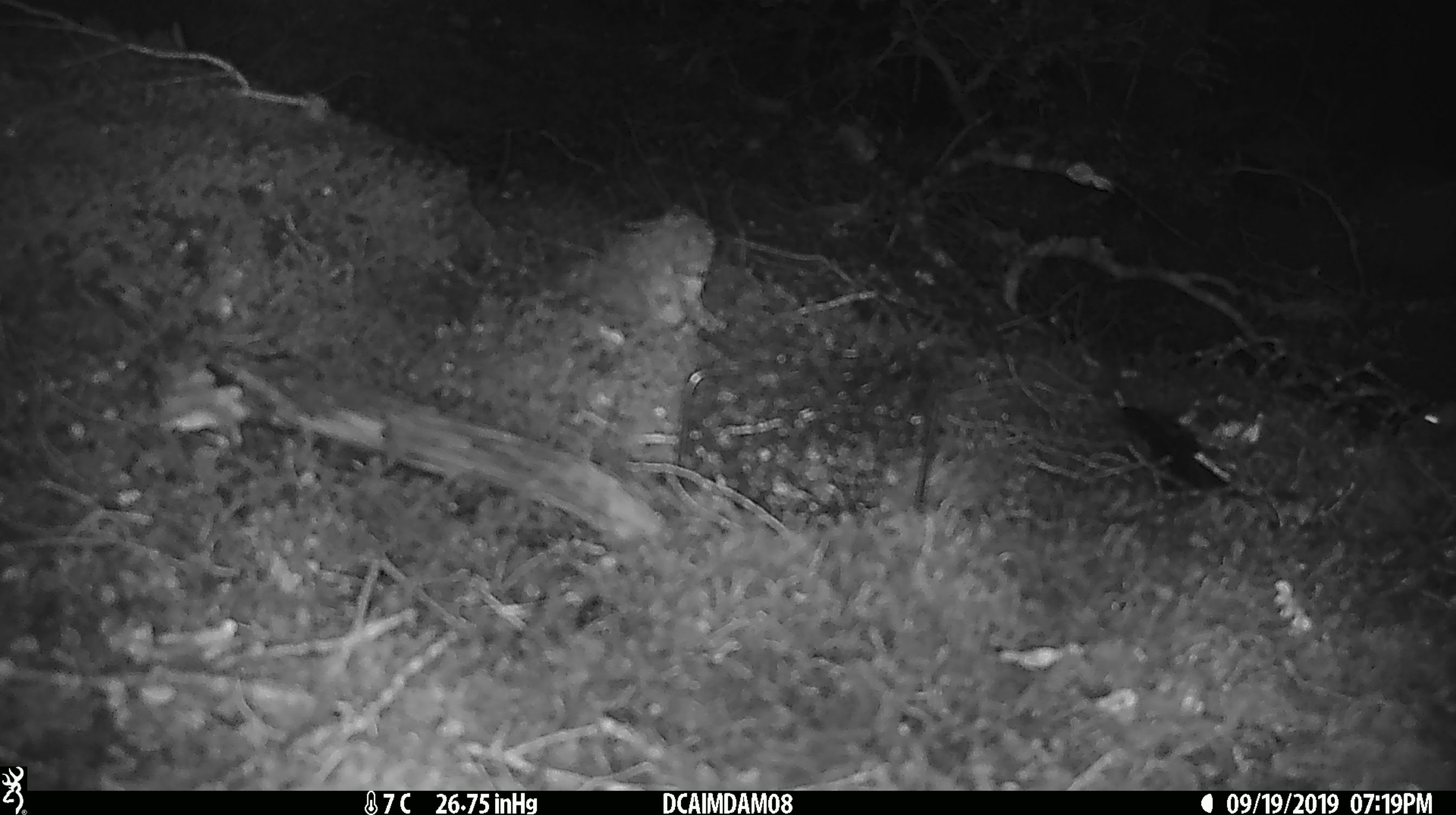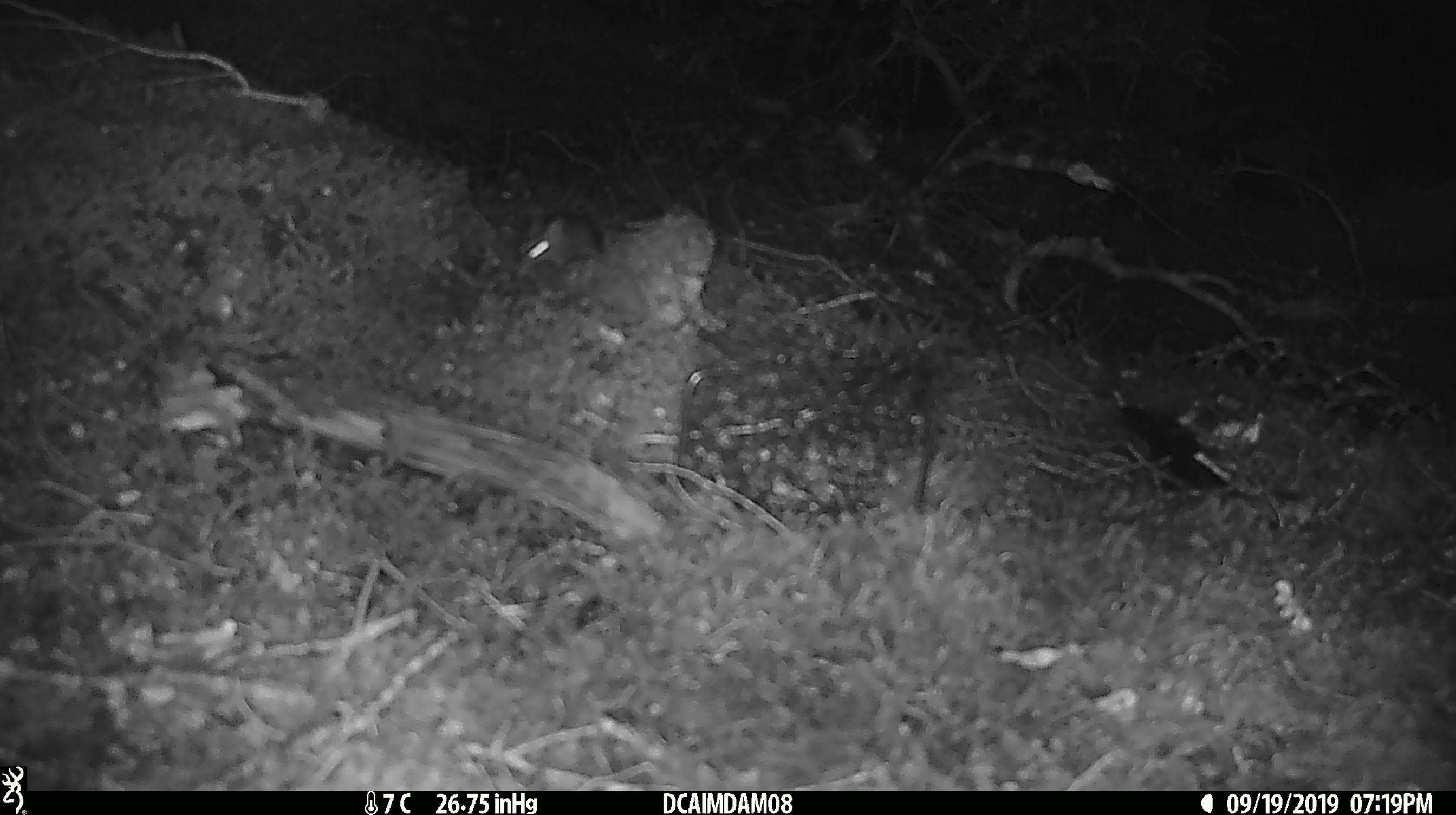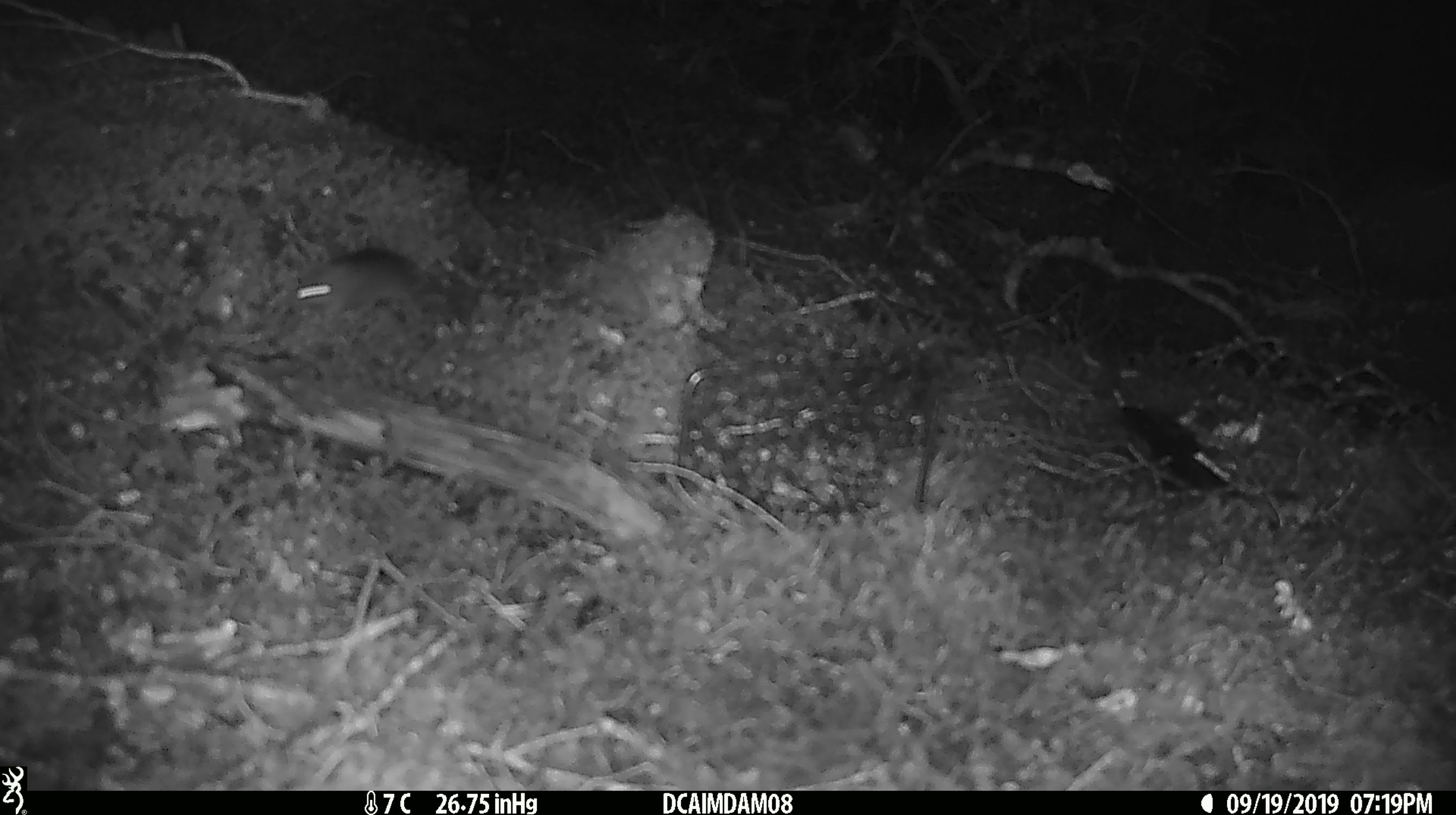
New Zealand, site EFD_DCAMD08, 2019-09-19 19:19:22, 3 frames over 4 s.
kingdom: Animalia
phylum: Chordata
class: Mammalia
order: Rodentia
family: Muridae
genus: Mus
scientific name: Mus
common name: mouse